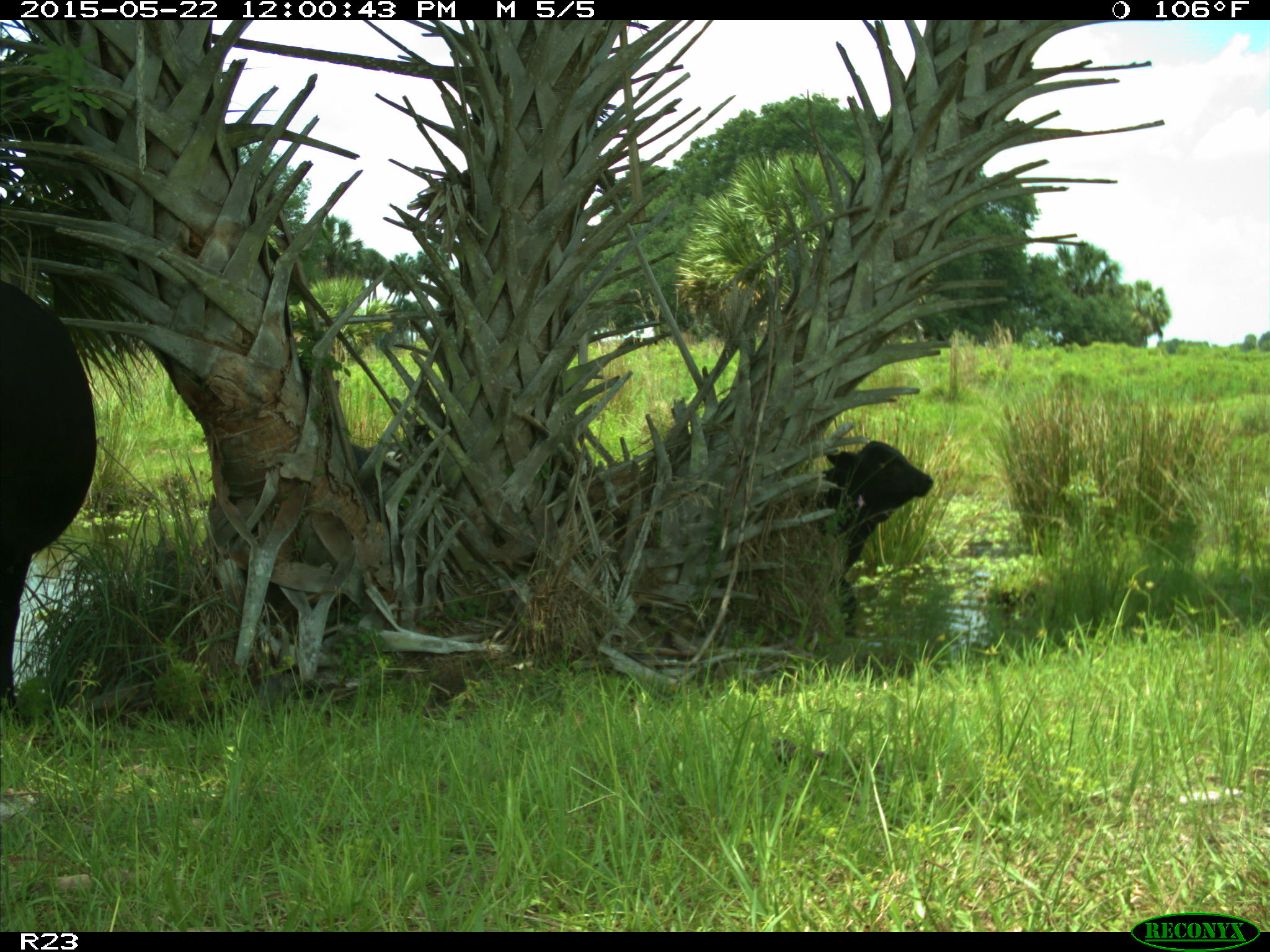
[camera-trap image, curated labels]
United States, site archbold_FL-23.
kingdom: Animalia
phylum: Chordata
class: Mammalia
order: Artiodactyla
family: Bovidae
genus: Bos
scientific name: Bos taurus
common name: domestic cow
Bos taurus (domestic cow).